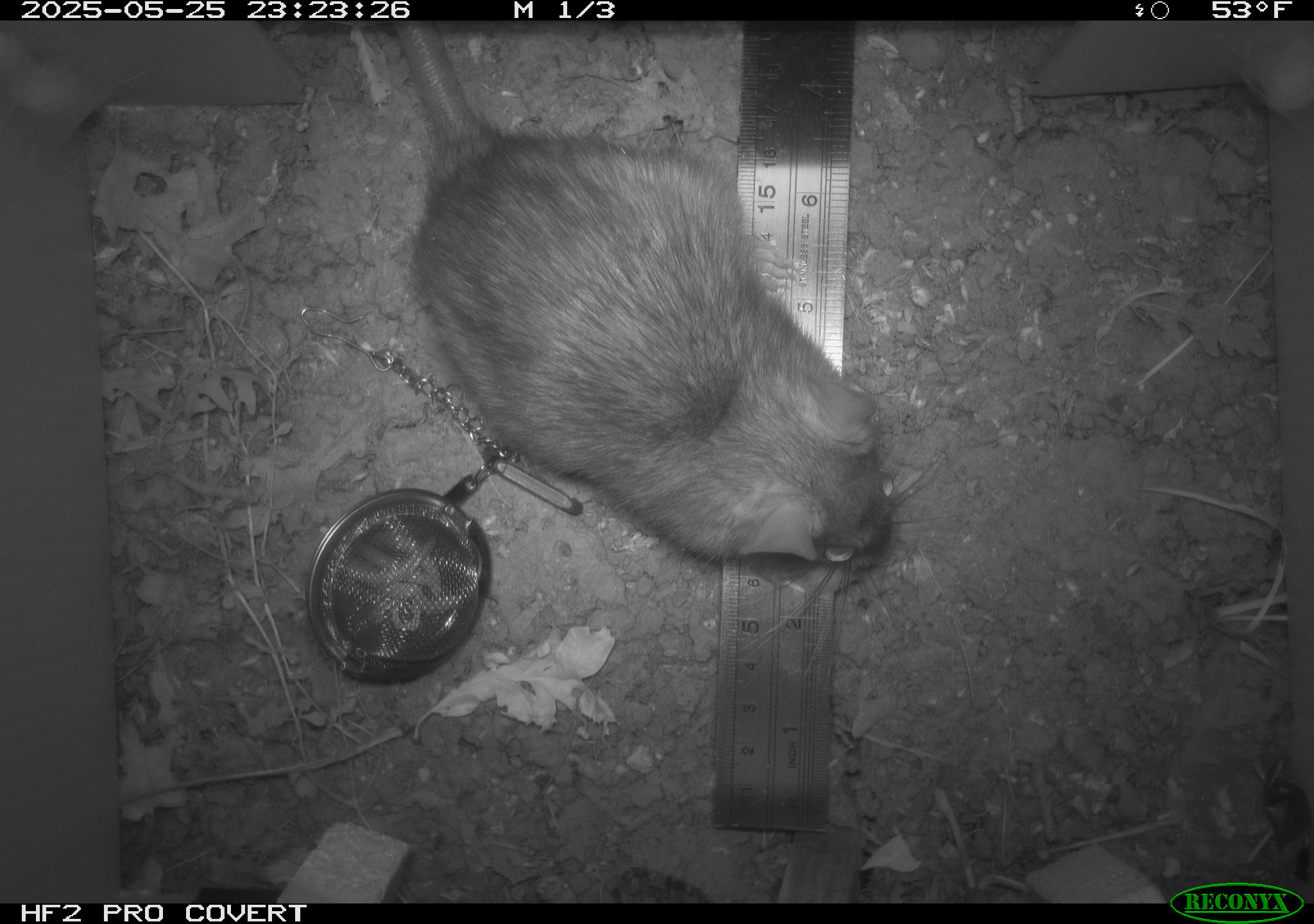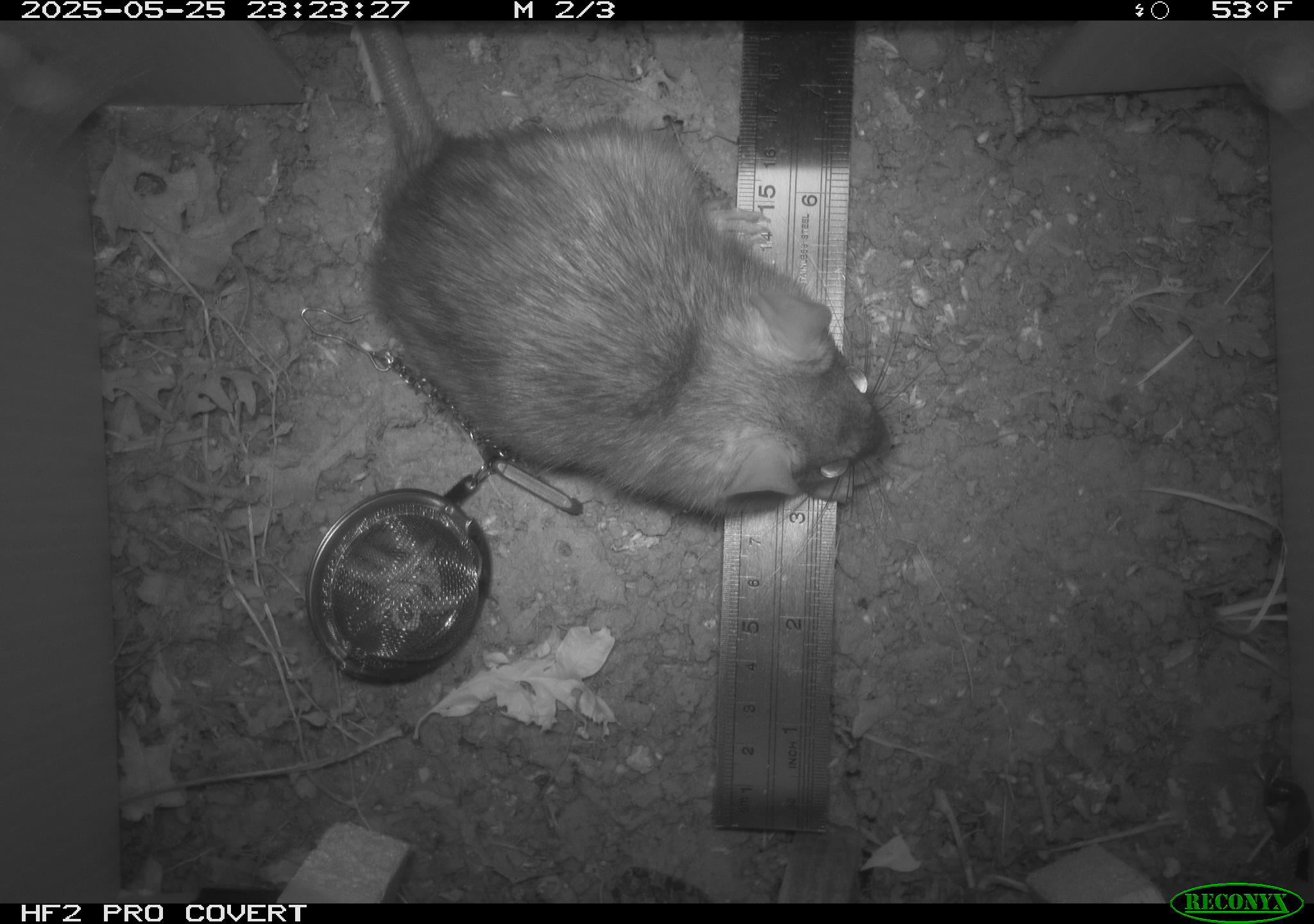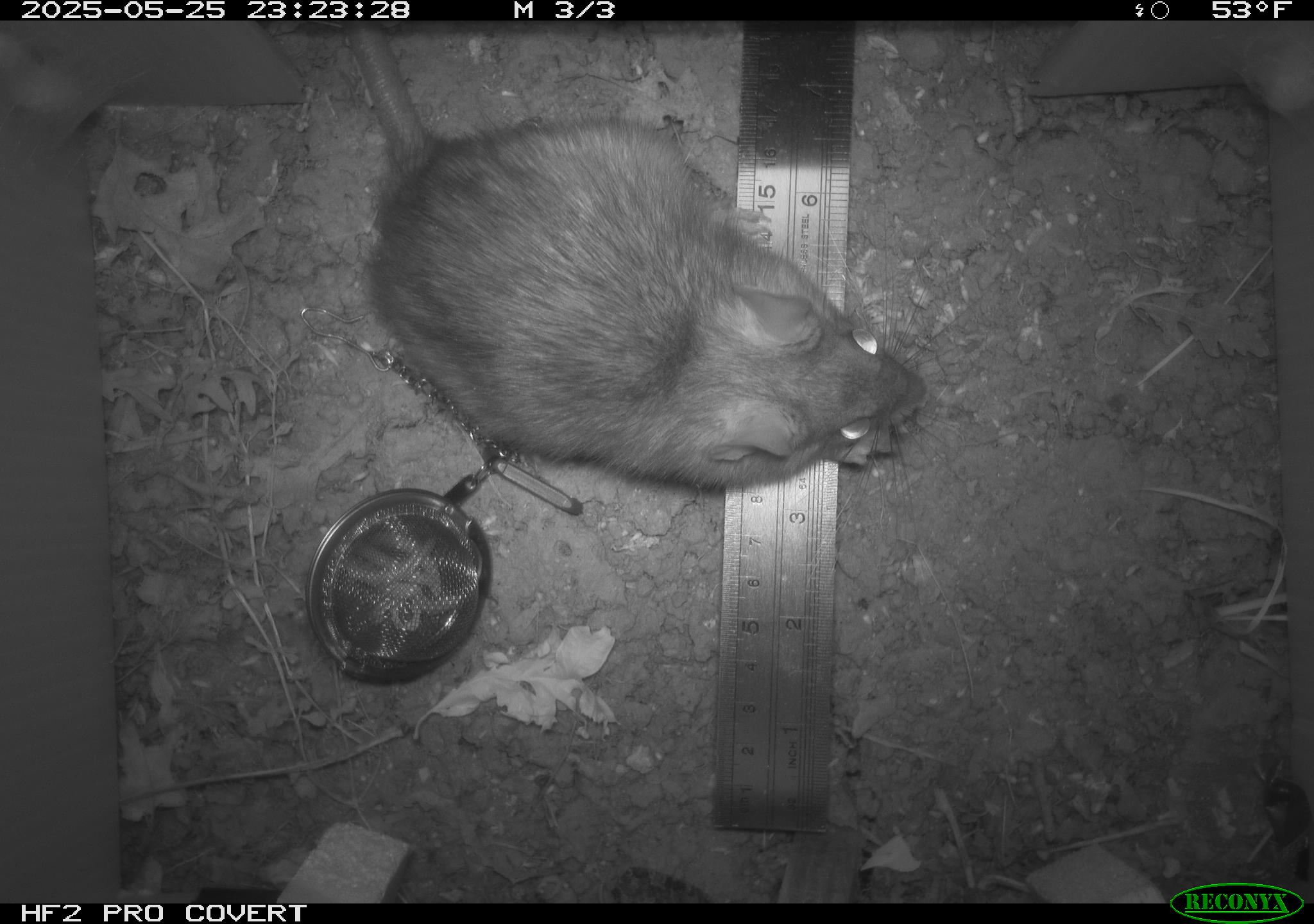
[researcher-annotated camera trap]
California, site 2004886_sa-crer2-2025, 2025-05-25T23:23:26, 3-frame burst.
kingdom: Animalia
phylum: Chordata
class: Mammalia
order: Rodentia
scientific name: Rodentia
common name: rodent